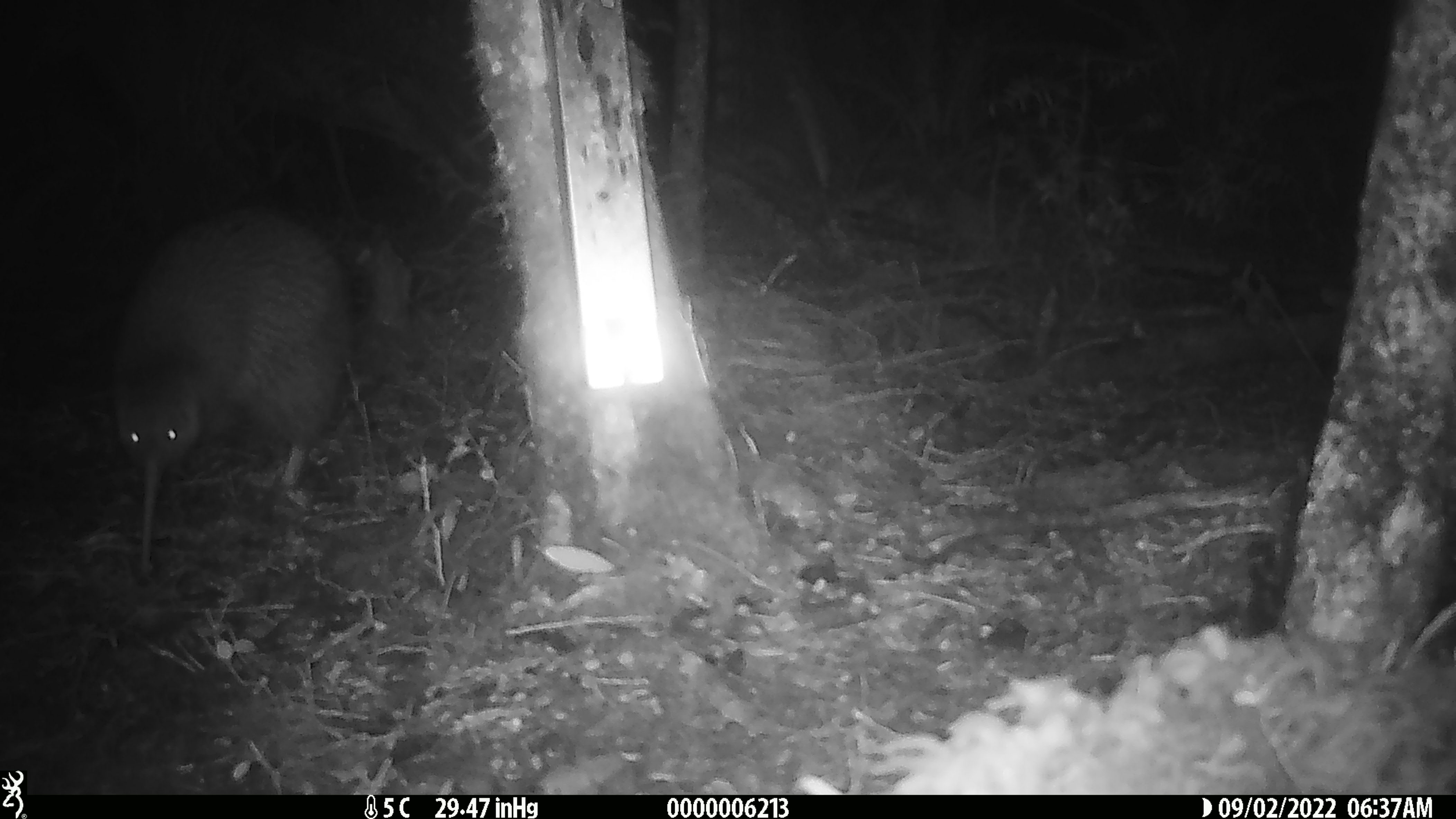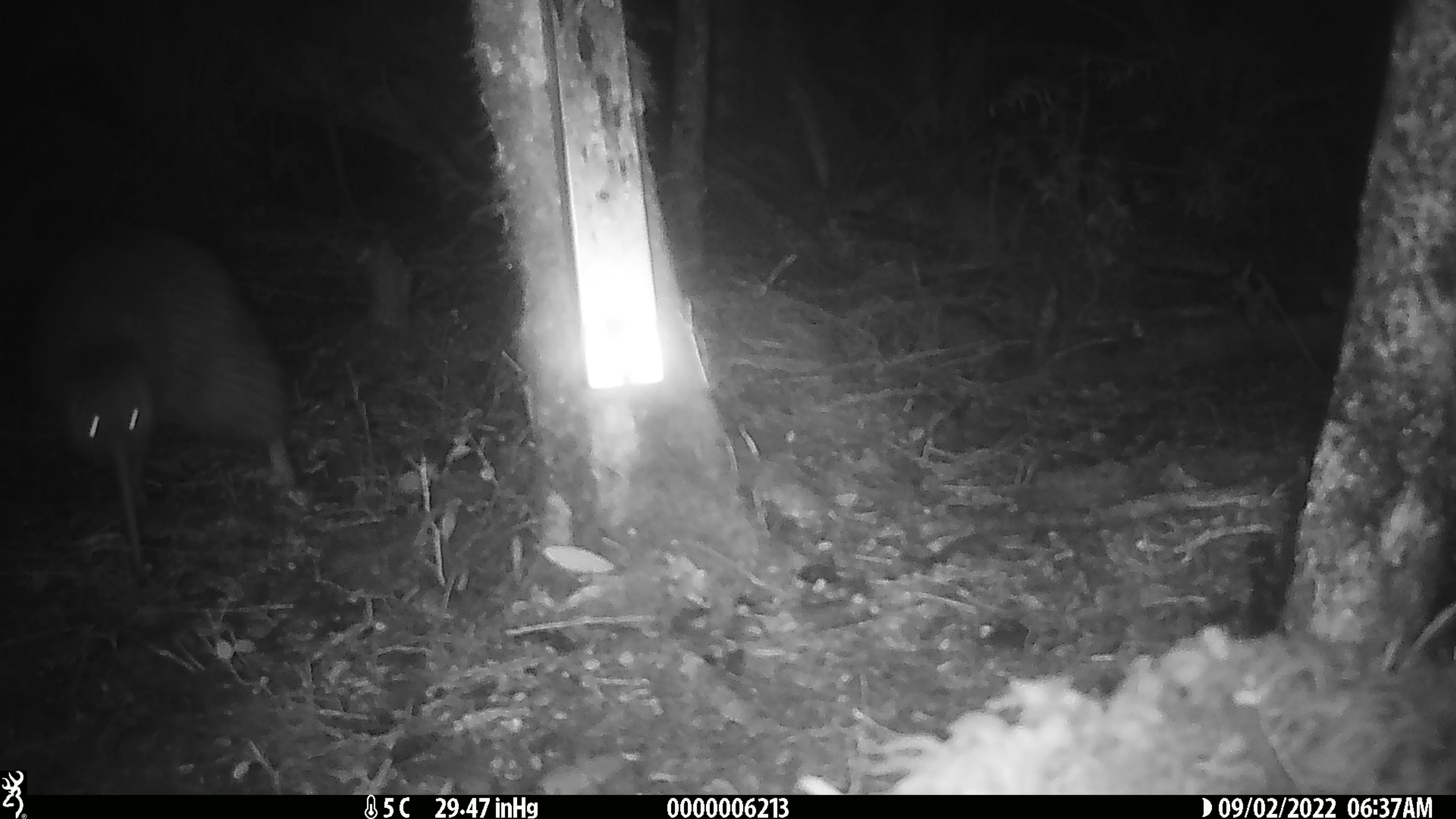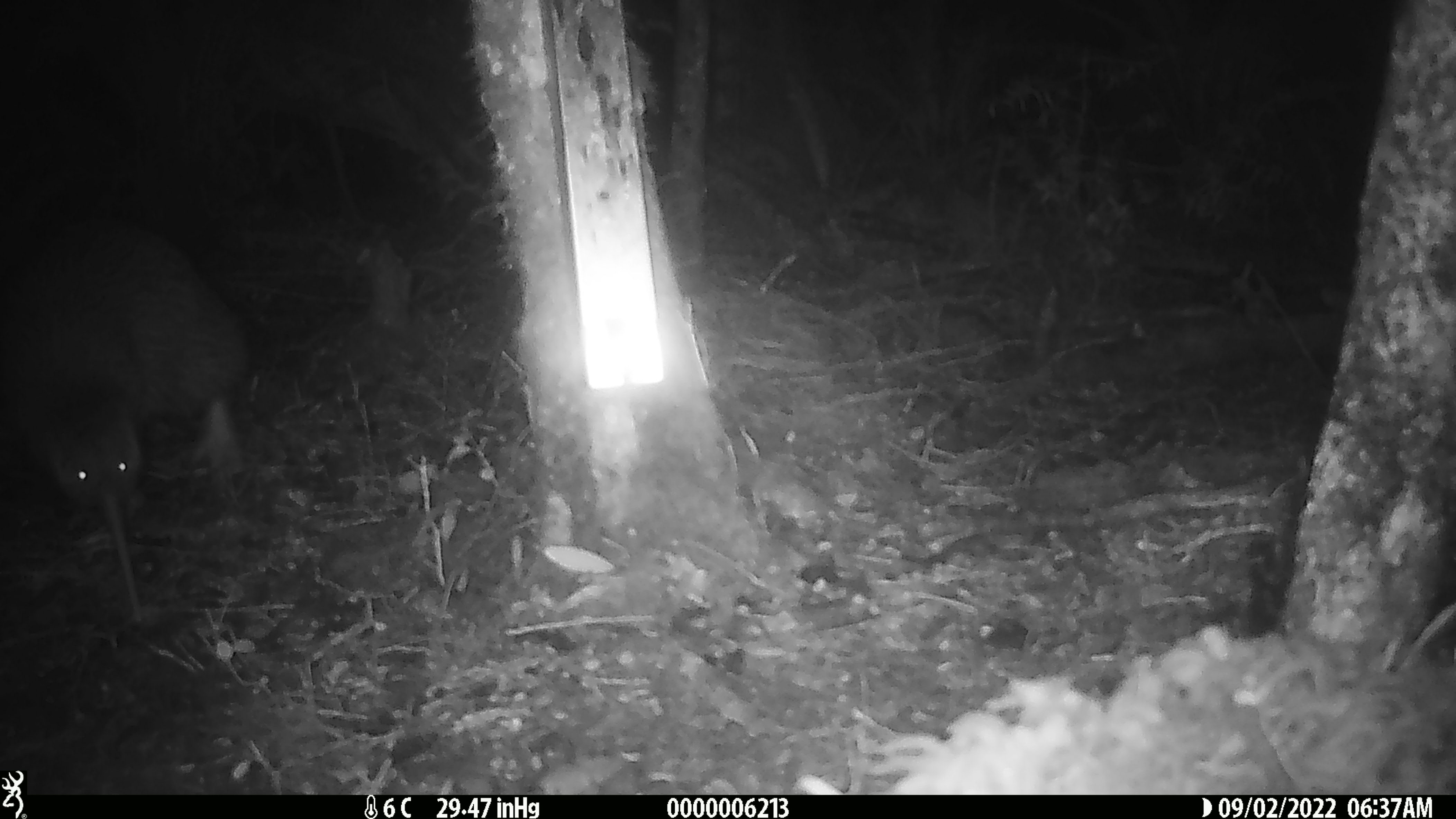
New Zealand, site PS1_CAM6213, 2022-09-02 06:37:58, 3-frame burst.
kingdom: Animalia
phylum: Chordata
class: Aves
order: Apterygiformes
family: Apterygidae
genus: Apteryx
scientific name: Apteryx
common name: kiwi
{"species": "kiwi (Apteryx)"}